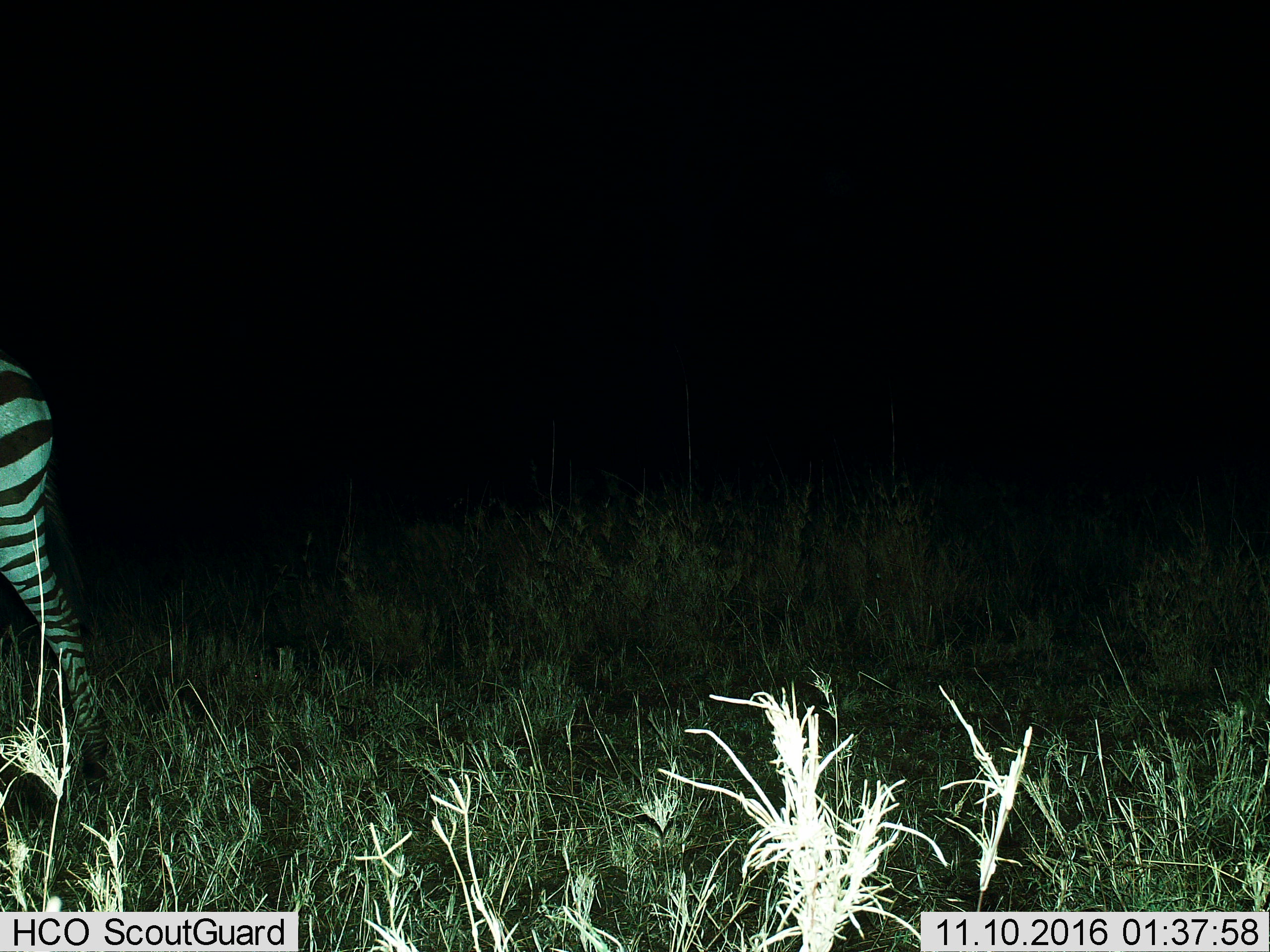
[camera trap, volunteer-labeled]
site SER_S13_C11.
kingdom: Animalia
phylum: Chordata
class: Mammalia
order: Perissodactyla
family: Equidae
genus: Equus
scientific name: Equus quagga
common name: plains zebra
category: zebraplains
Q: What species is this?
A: Zebraplains (plains zebra) (Equus quagga).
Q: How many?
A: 1.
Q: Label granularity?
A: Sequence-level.